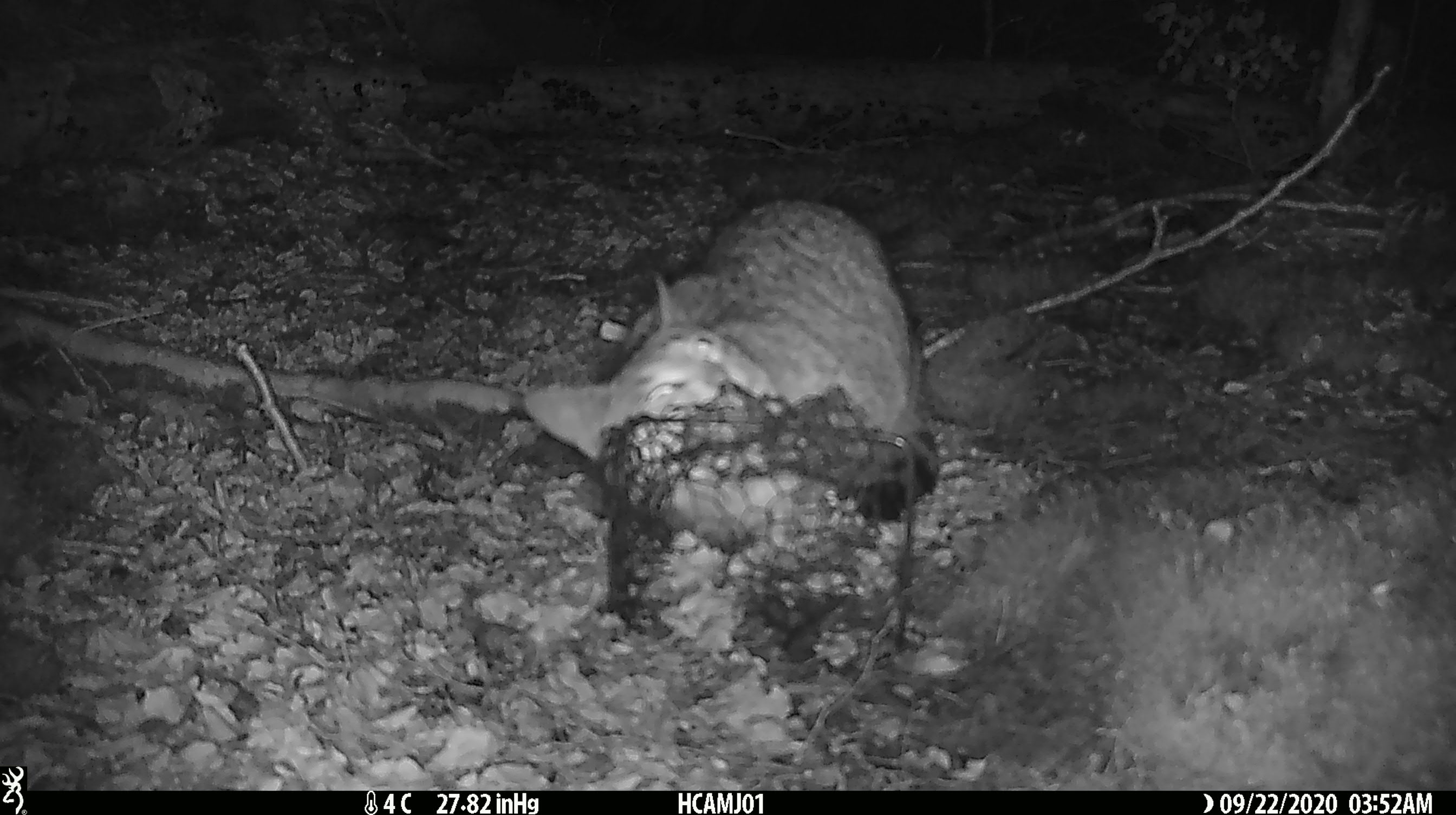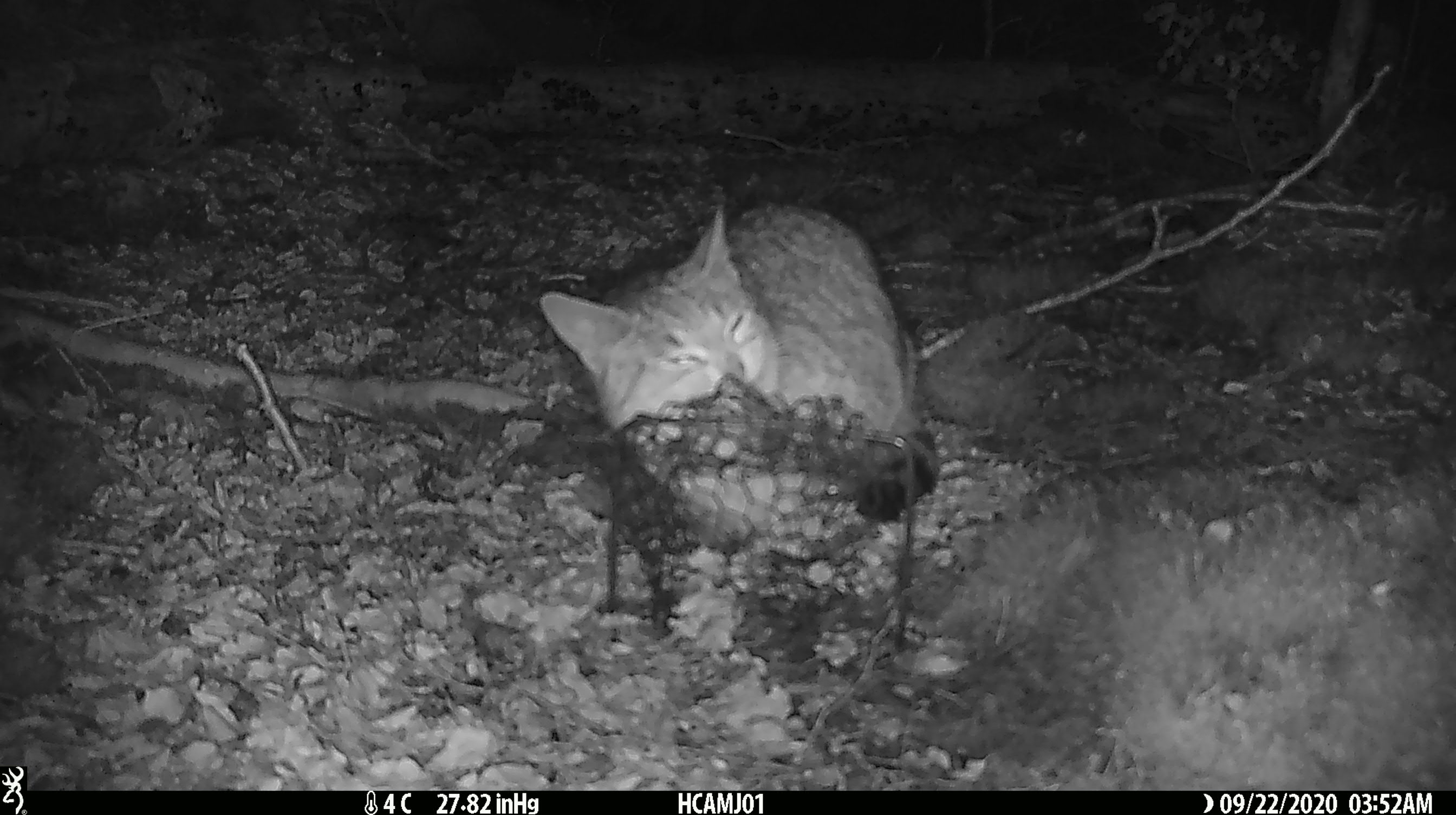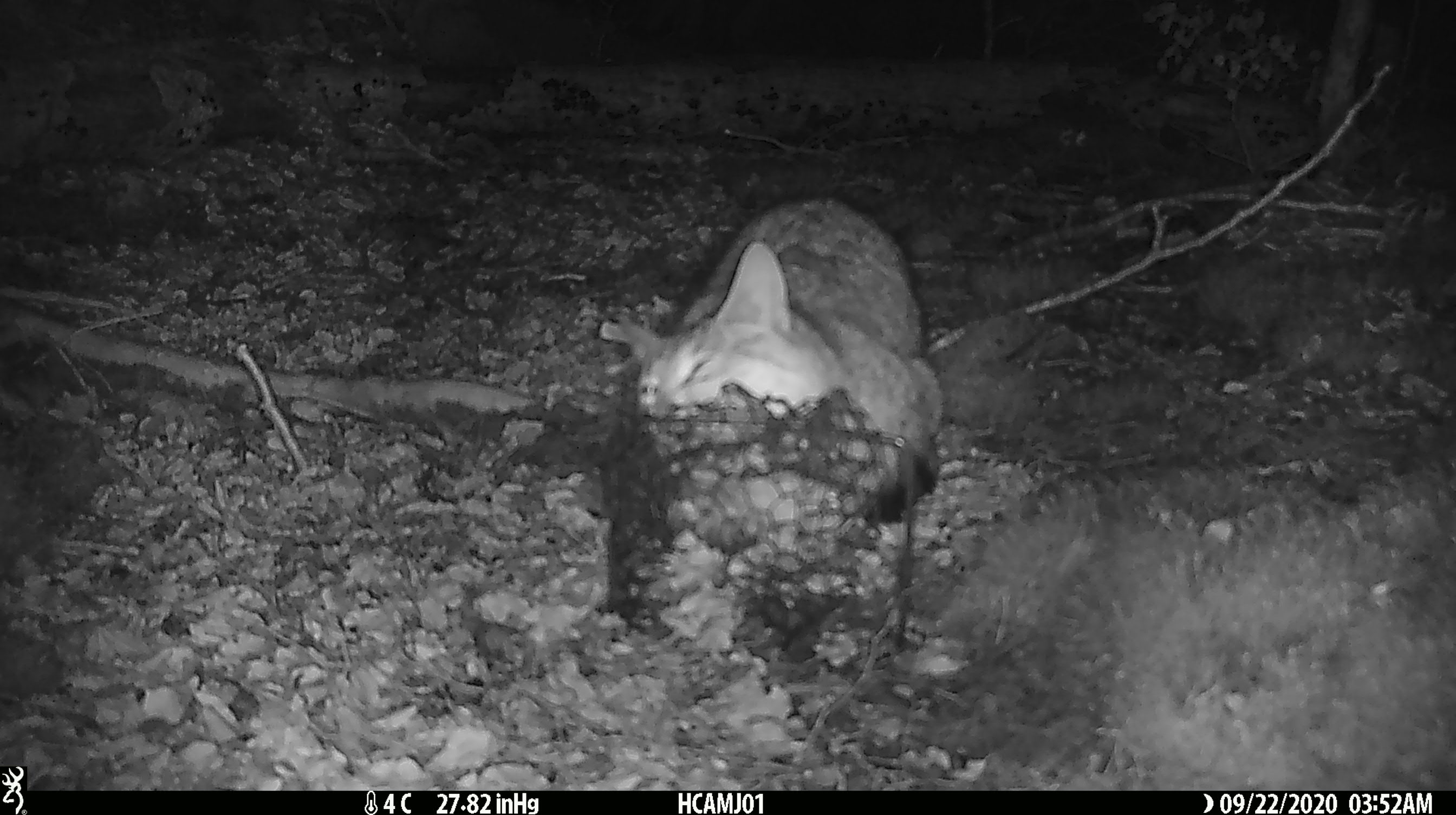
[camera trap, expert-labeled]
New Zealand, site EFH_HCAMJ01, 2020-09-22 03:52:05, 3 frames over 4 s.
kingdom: Animalia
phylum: Chordata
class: Mammalia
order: Carnivora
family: Felidae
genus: Felis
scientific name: Felis catus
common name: domestic cat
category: cat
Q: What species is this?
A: Cat (domestic cat) (Felis catus).